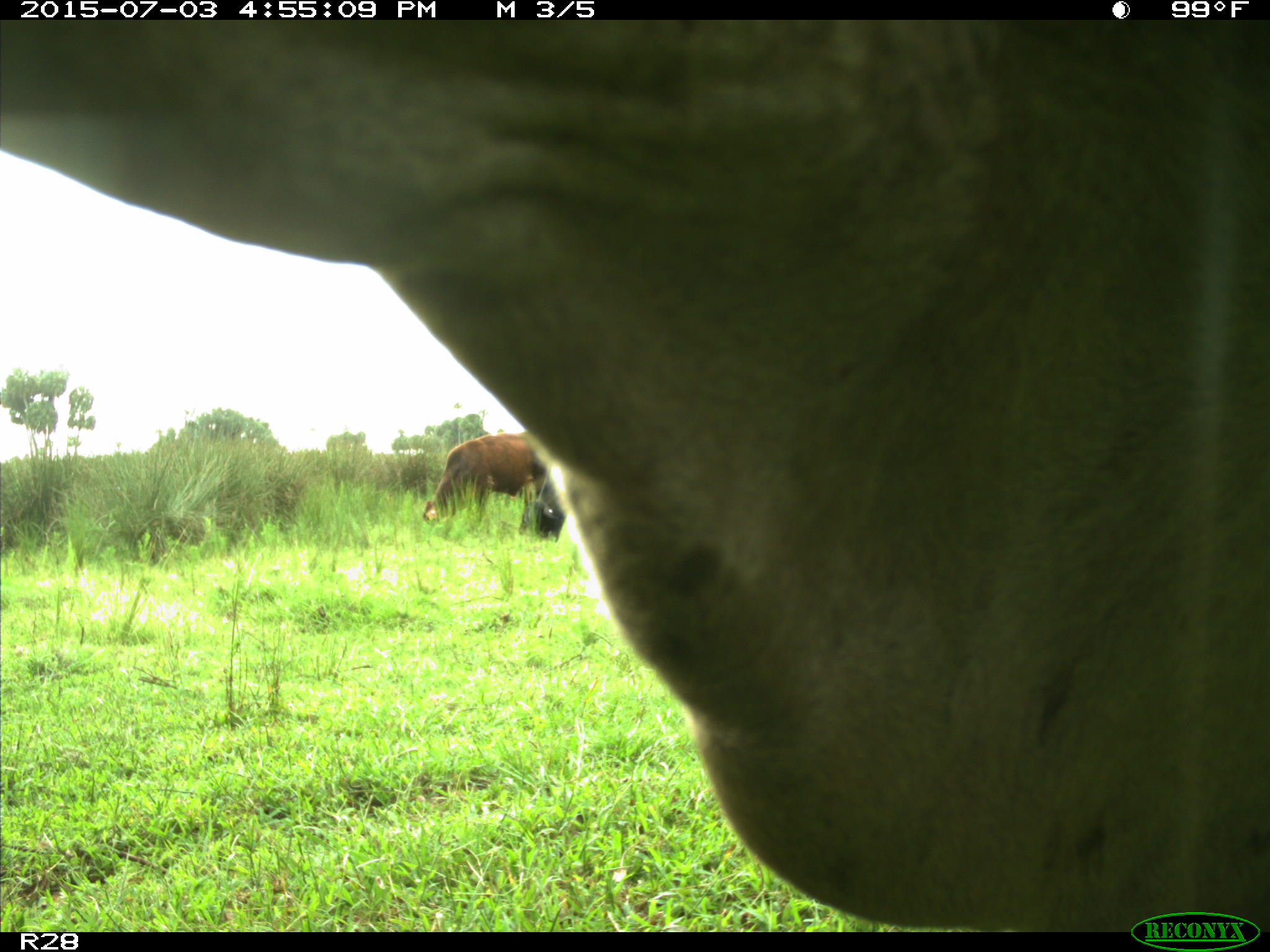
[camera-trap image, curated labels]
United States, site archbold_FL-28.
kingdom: Animalia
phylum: Chordata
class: Mammalia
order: Artiodactyla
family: Bovidae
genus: Bos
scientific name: Bos taurus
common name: domestic cow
Bos taurus (domestic cow).